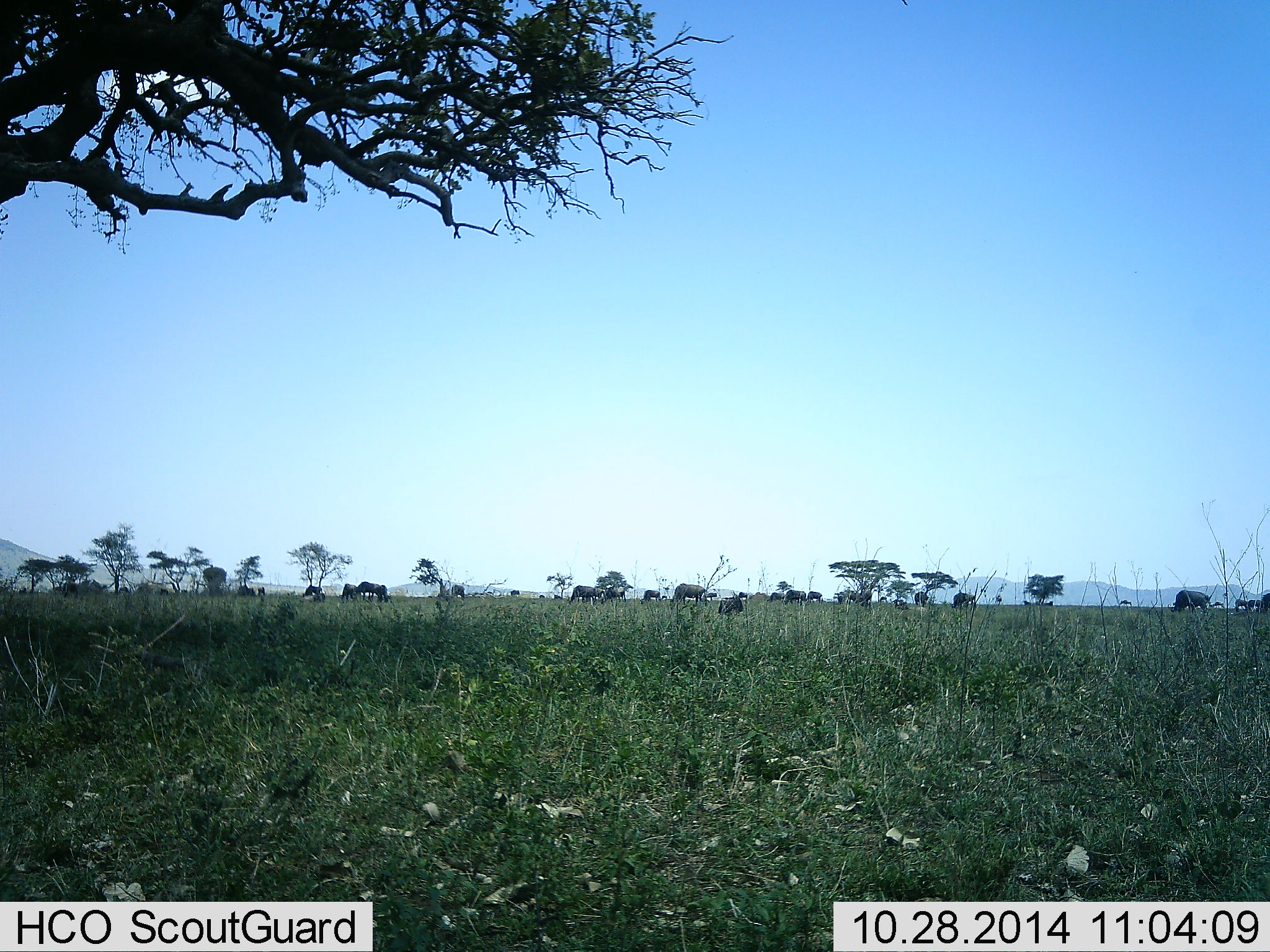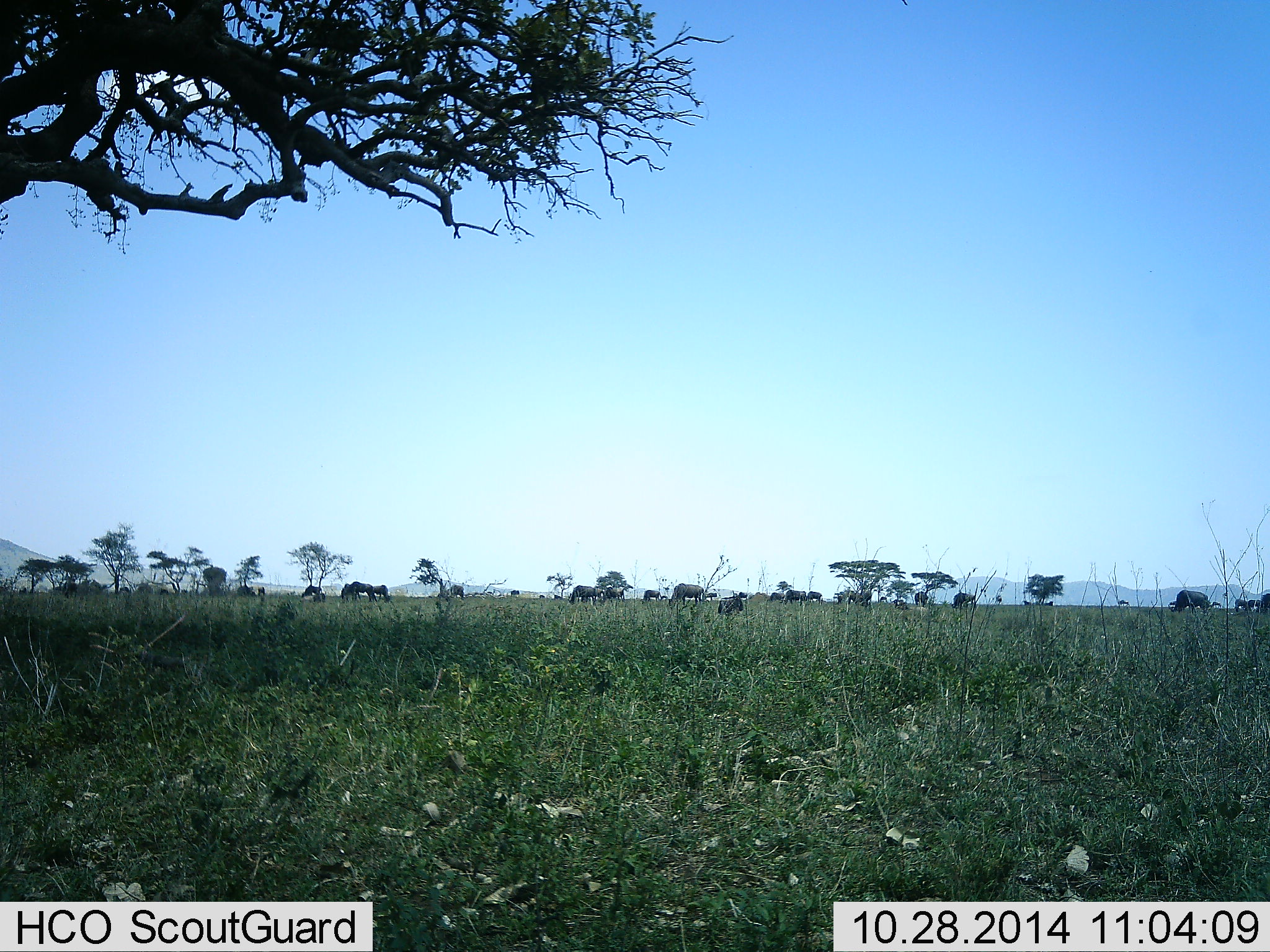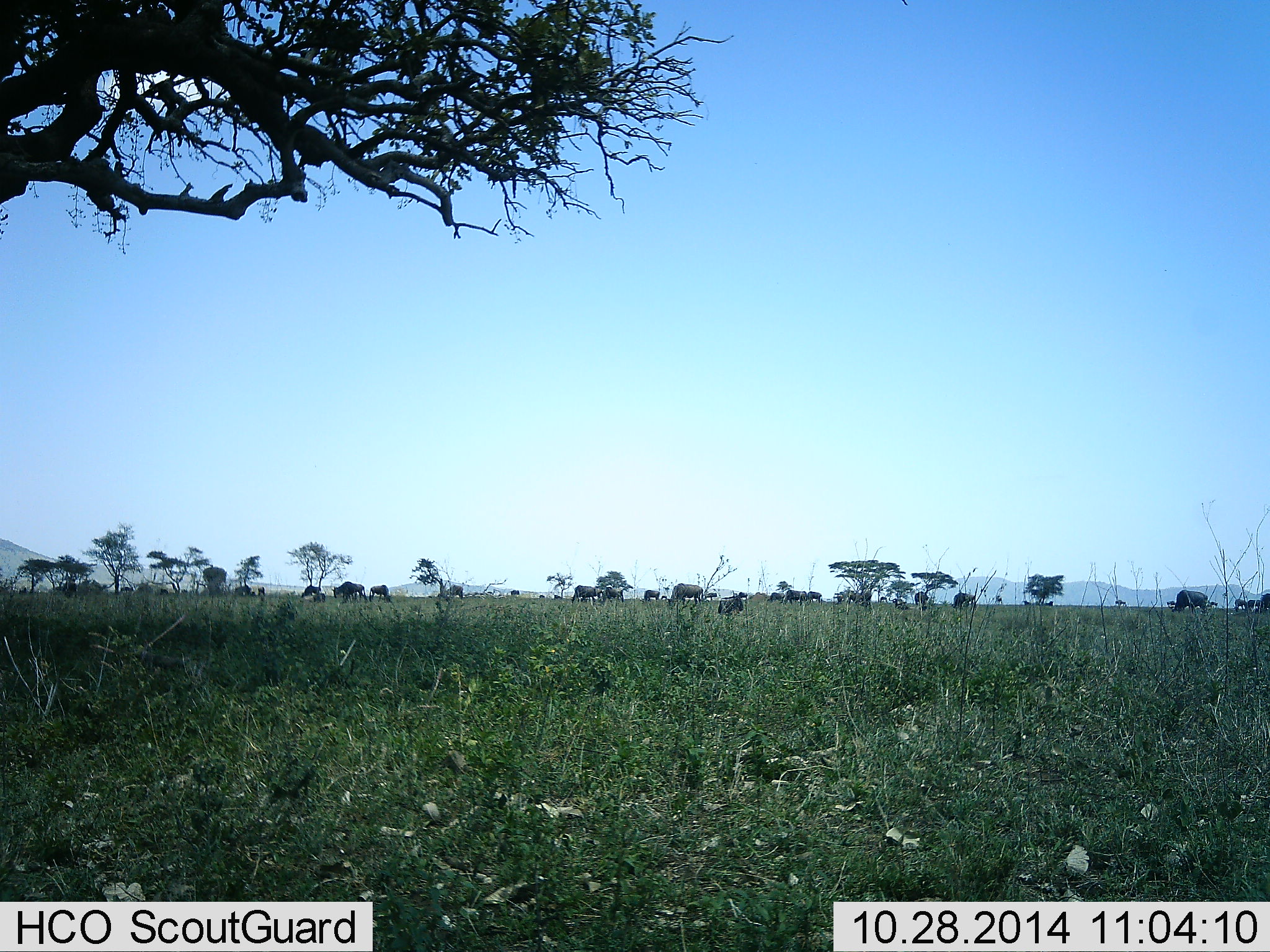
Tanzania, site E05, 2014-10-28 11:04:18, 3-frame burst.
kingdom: Animalia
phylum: Chordata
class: Mammalia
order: Artiodactyla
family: Bovidae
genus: Connochaetes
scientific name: Connochaetes taurinus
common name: blue wildebeest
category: wildebeest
Wildebeest (blue wildebeest) (Connochaetes taurinus), count 11-50. Behavior (volunteer vote fractions): standing 30%, resting 10%, moving 40%, interacting 0%. Young present (vote fraction): 0%. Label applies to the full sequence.